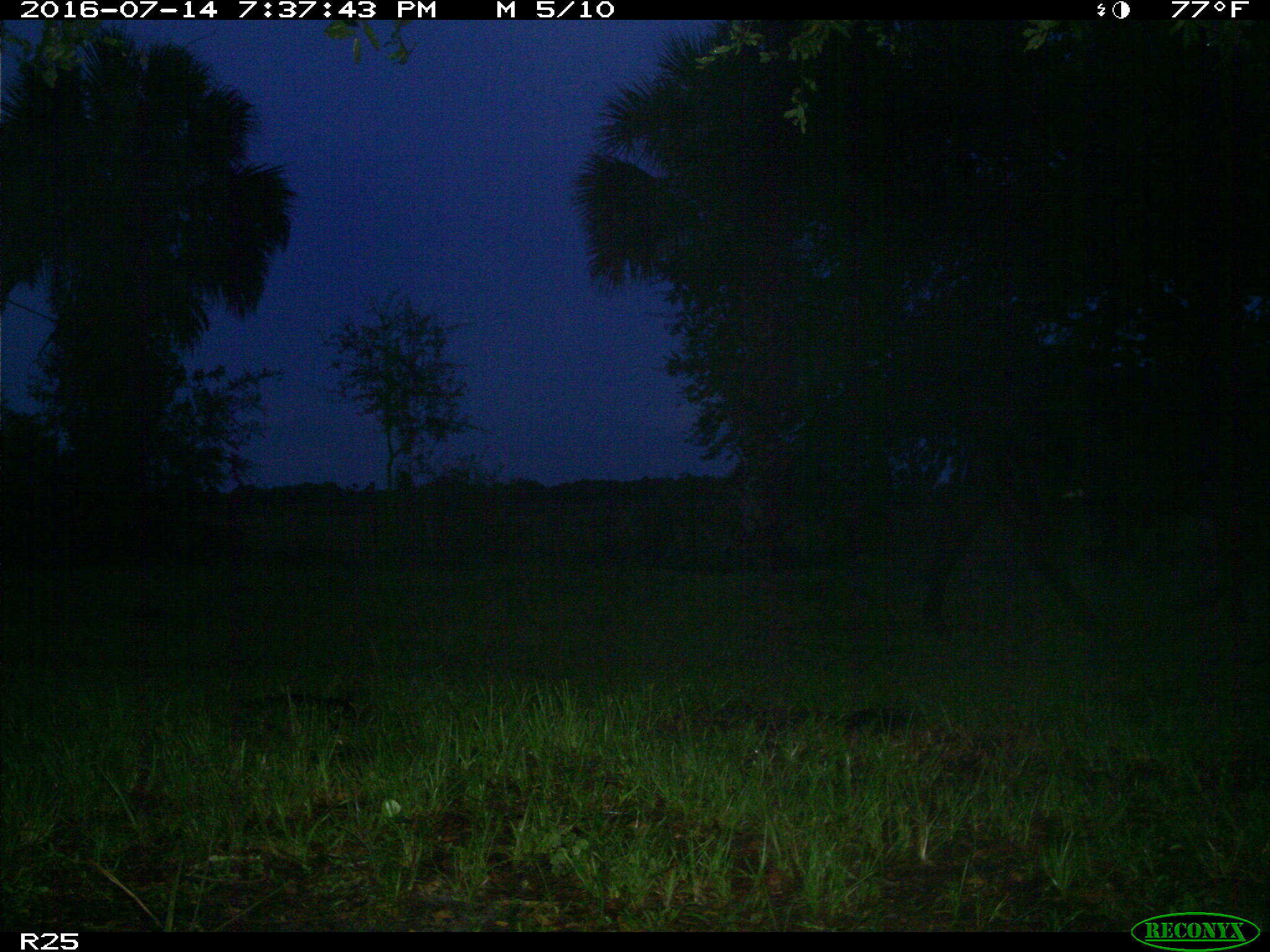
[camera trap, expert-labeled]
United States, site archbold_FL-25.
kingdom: Animalia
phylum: Chordata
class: Mammalia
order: Artiodactyla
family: Bovidae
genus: Bos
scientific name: Bos taurus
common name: domestic cow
Bos taurus (domestic cow).